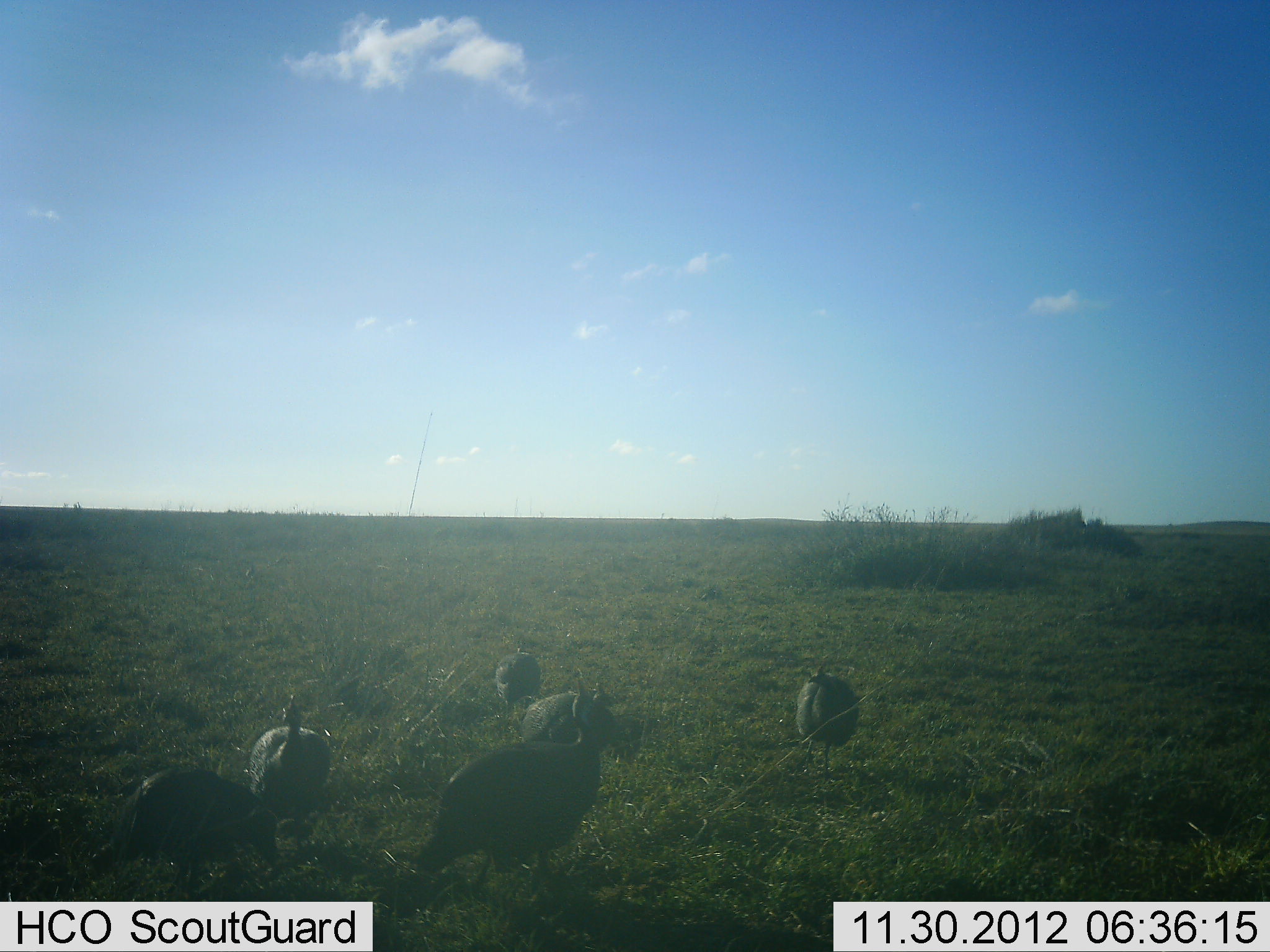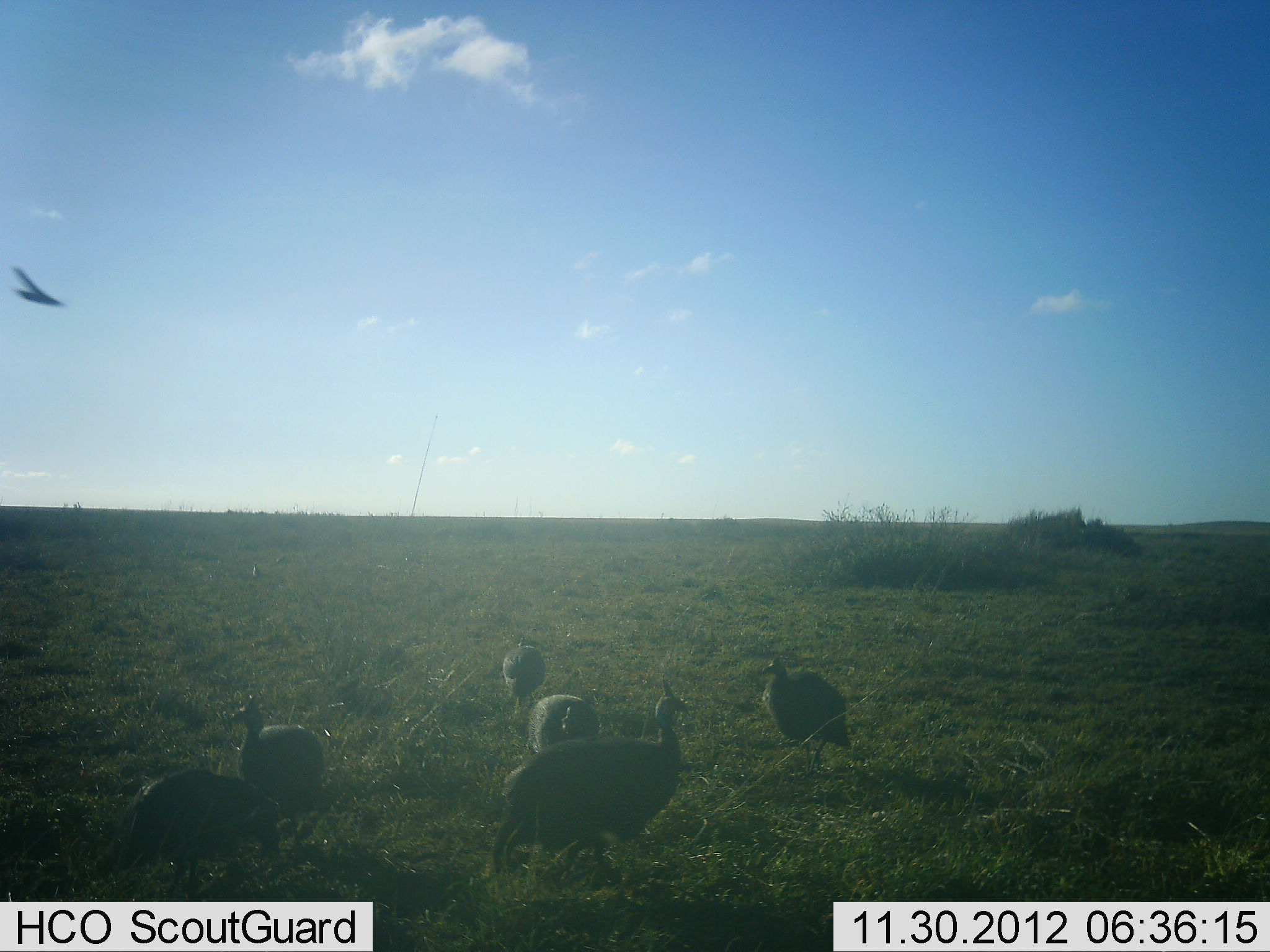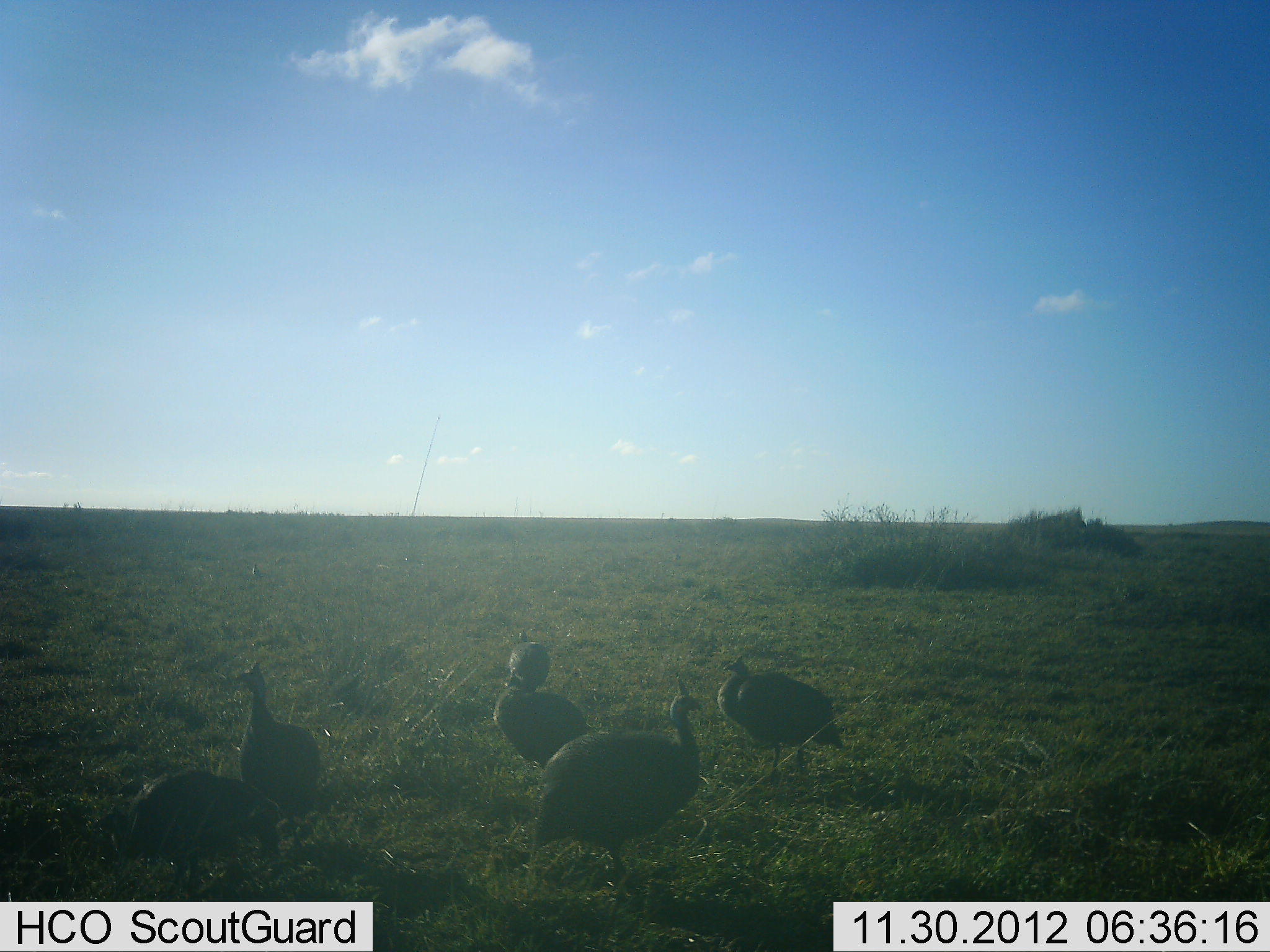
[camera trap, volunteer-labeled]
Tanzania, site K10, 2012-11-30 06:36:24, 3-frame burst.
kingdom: Animalia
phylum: Chordata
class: Aves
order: Galliformes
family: Numididae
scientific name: Numididae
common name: guinea fowl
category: guineafowl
Guineafowl (guinea fowl) (Numididae), count 6. Behavior (volunteer vote fractions): standing 44%, resting 0%, moving 56%, interacting 0%. Young present (vote fraction): 0%. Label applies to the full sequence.